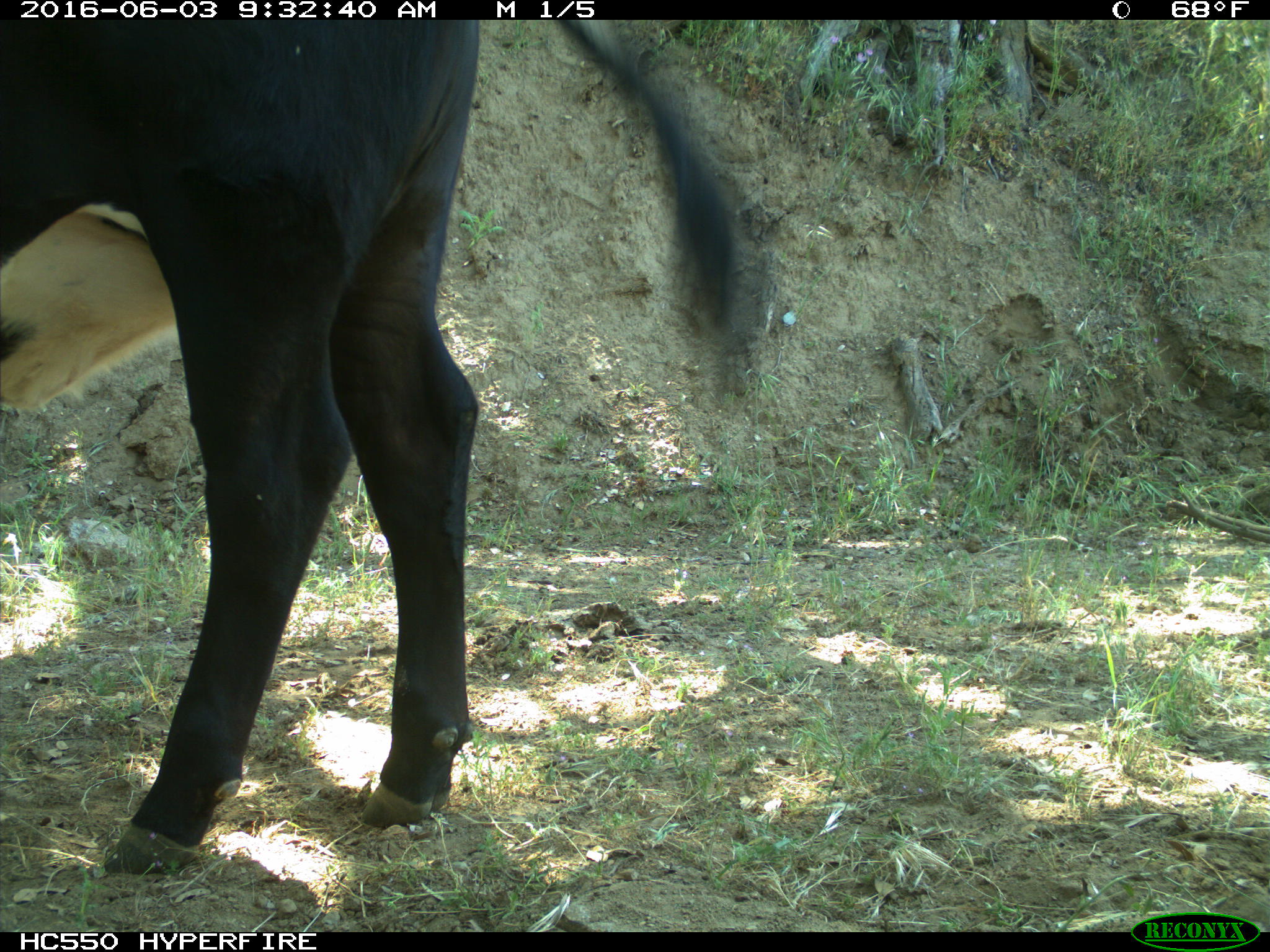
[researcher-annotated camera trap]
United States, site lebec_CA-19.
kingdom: Animalia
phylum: Chordata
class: Mammalia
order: Artiodactyla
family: Bovidae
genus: Bos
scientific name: Bos taurus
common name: domestic cow